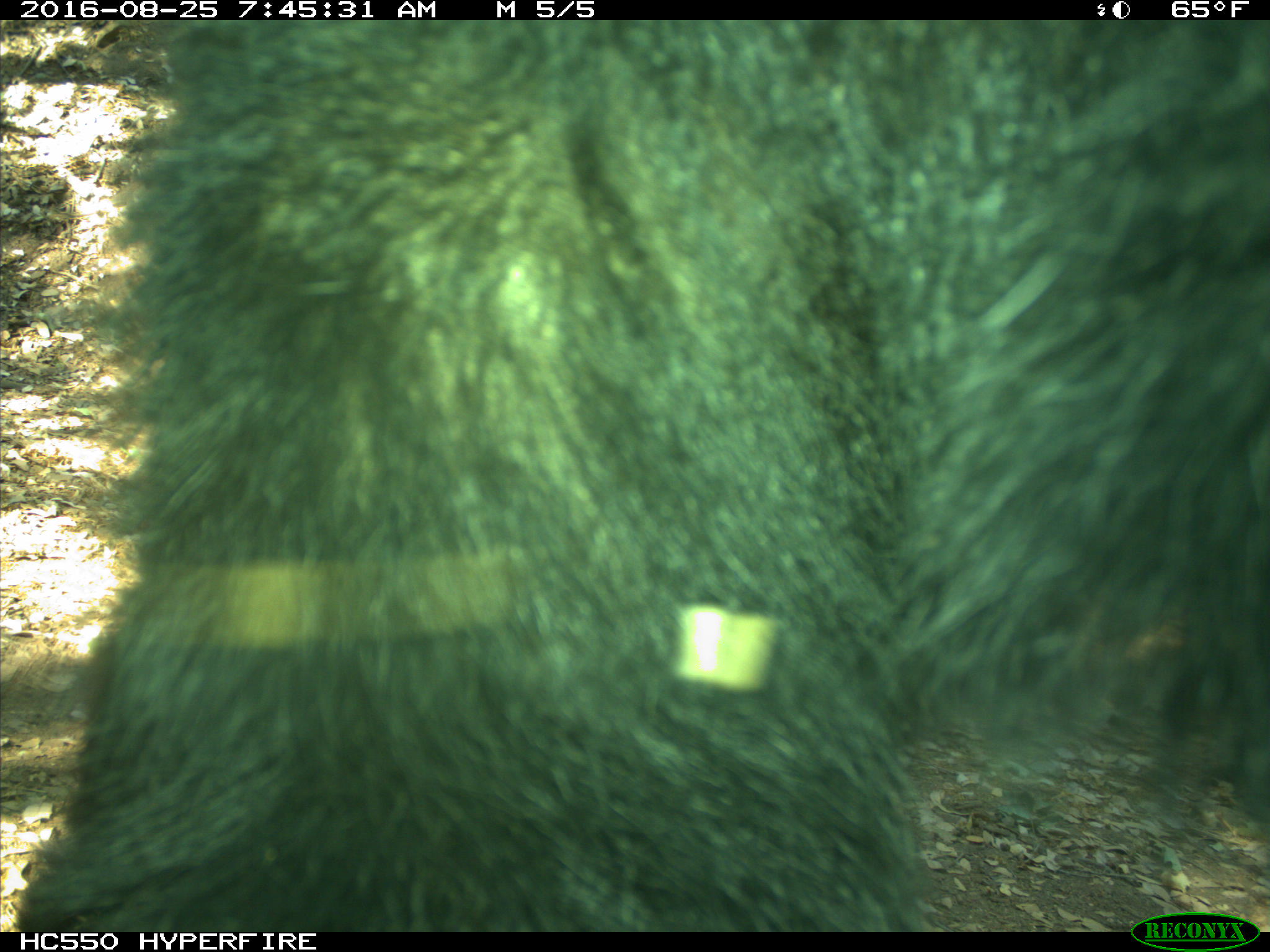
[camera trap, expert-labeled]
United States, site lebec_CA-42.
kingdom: Animalia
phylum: Chordata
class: Mammalia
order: Carnivora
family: Ursidae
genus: Ursus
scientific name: Ursus americanus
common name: american black bear